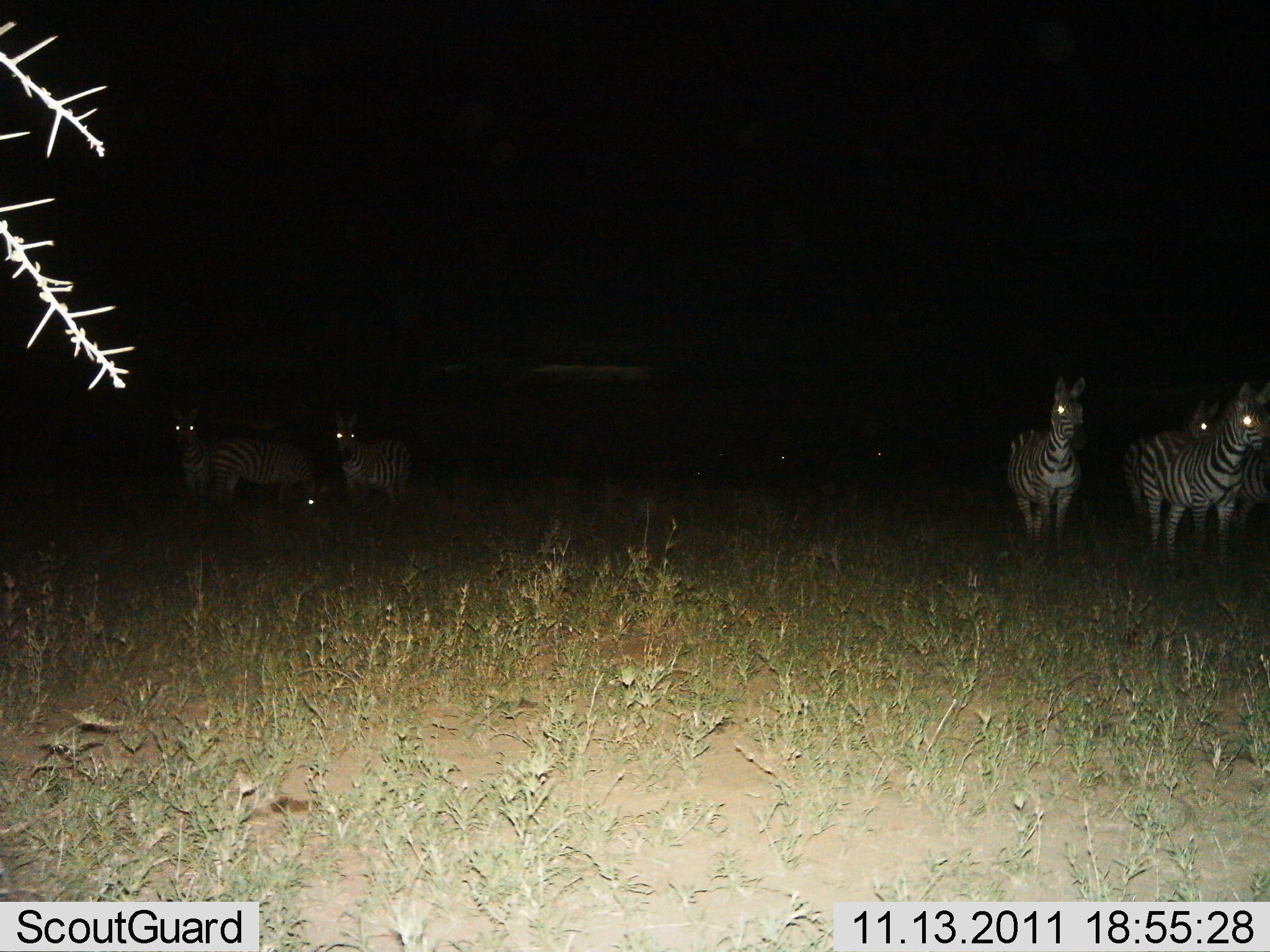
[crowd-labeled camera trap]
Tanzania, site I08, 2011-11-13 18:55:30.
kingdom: Animalia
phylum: Chordata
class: Mammalia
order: Perissodactyla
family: Equidae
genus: Equus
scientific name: Equus quagga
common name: plains zebra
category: zebra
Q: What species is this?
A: Zebra (plains zebra) (Equus quagga).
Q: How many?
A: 7.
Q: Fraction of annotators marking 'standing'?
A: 81%.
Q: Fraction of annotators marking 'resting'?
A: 25%.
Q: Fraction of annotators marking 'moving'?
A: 6%.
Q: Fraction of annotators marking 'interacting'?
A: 0%.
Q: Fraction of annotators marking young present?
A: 0%.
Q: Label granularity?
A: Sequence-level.